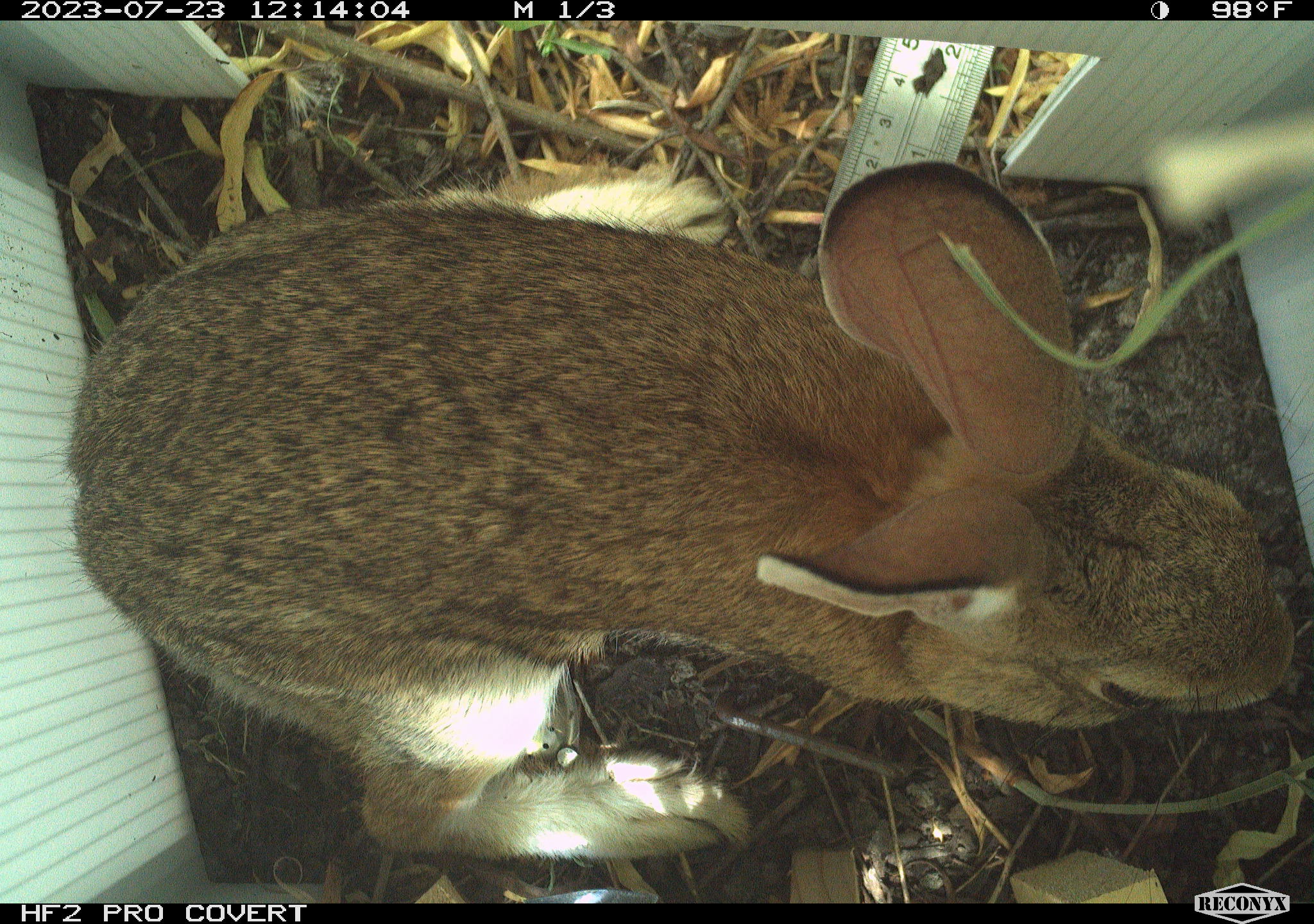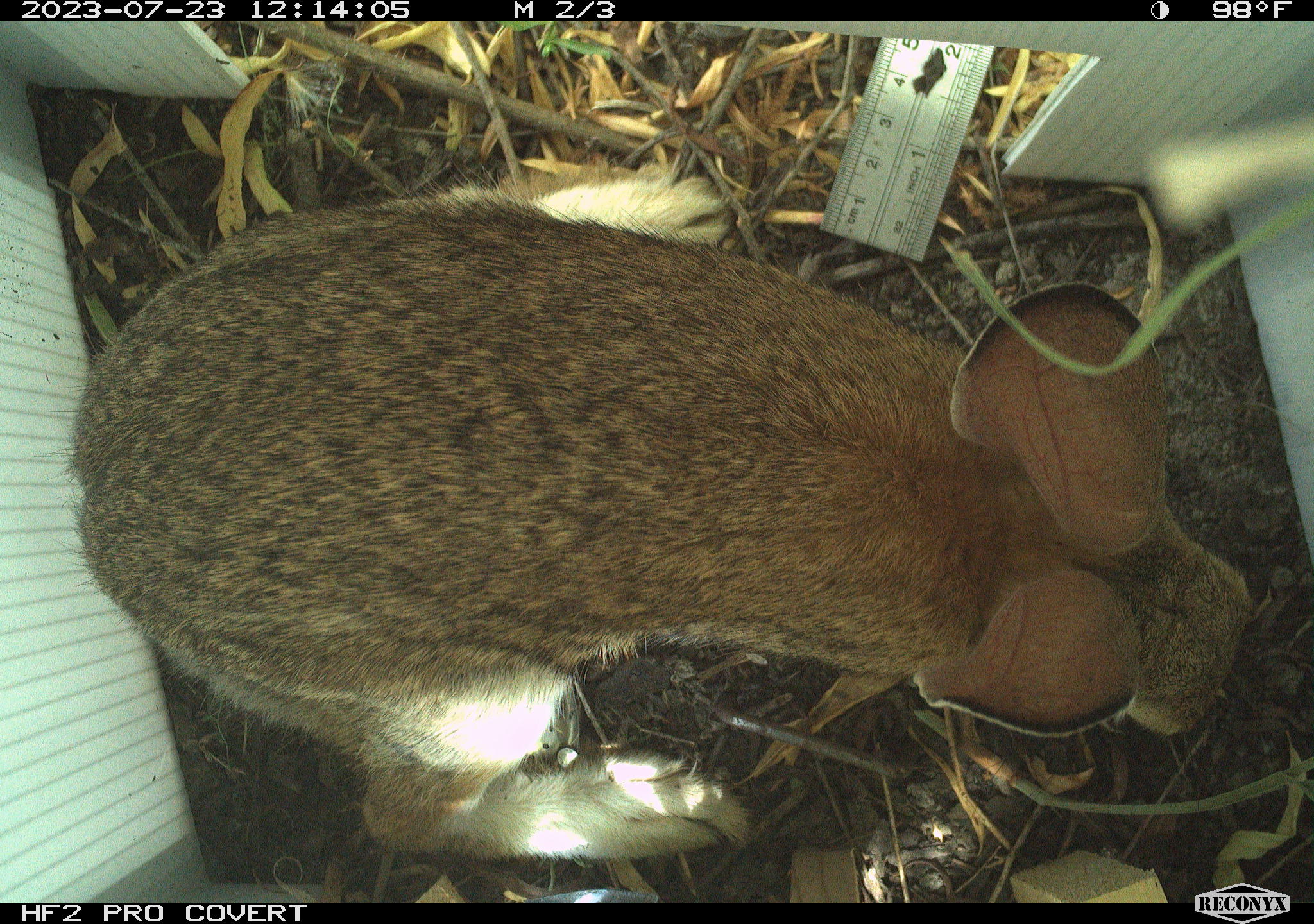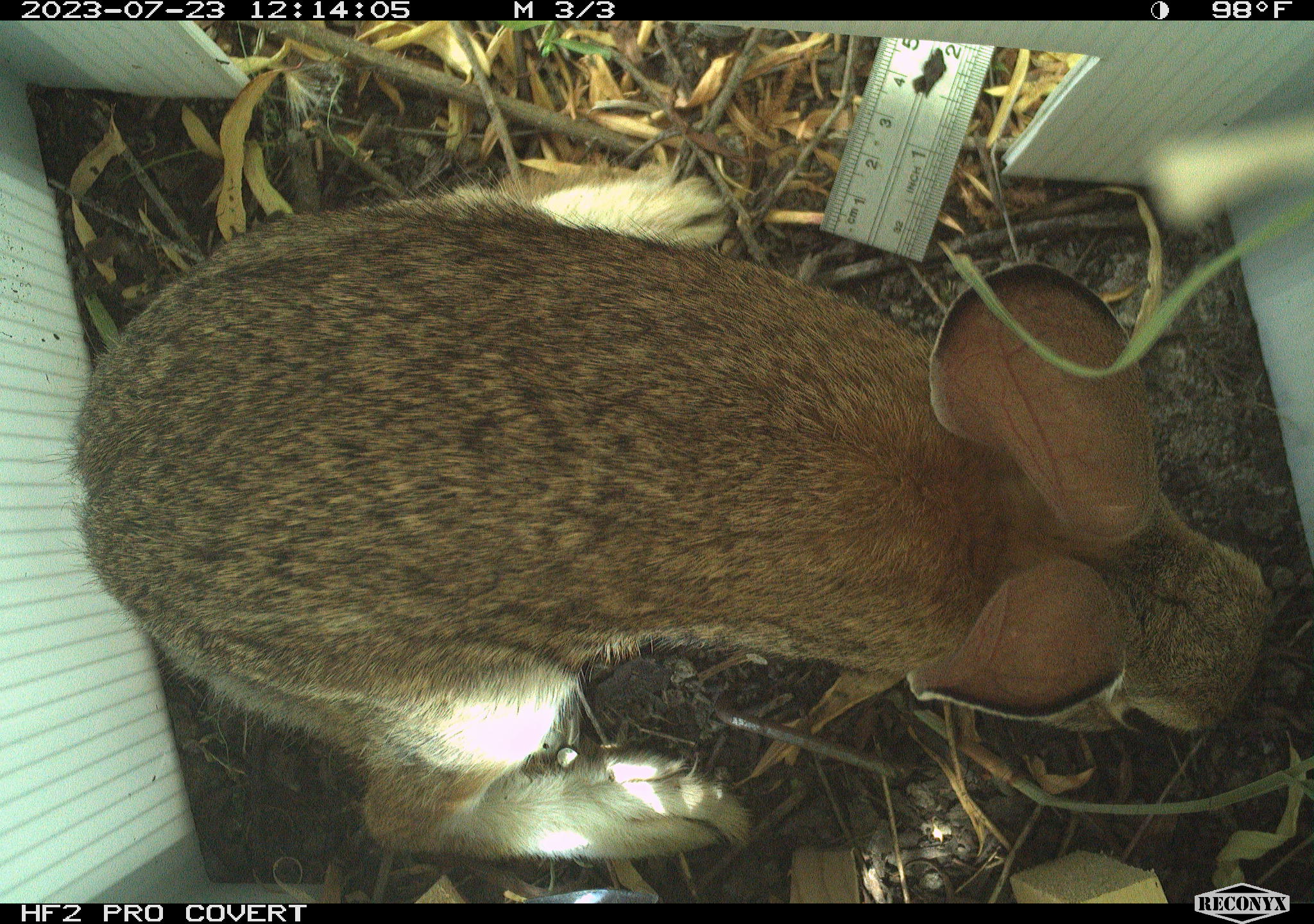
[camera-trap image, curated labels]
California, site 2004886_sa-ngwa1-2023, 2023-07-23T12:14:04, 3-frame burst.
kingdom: Animalia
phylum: Chordata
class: Mammalia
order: Lagomorpha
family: Leporidae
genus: Sylvilagus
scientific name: Sylvilagus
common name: cottontail rabbits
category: sylvilagus species